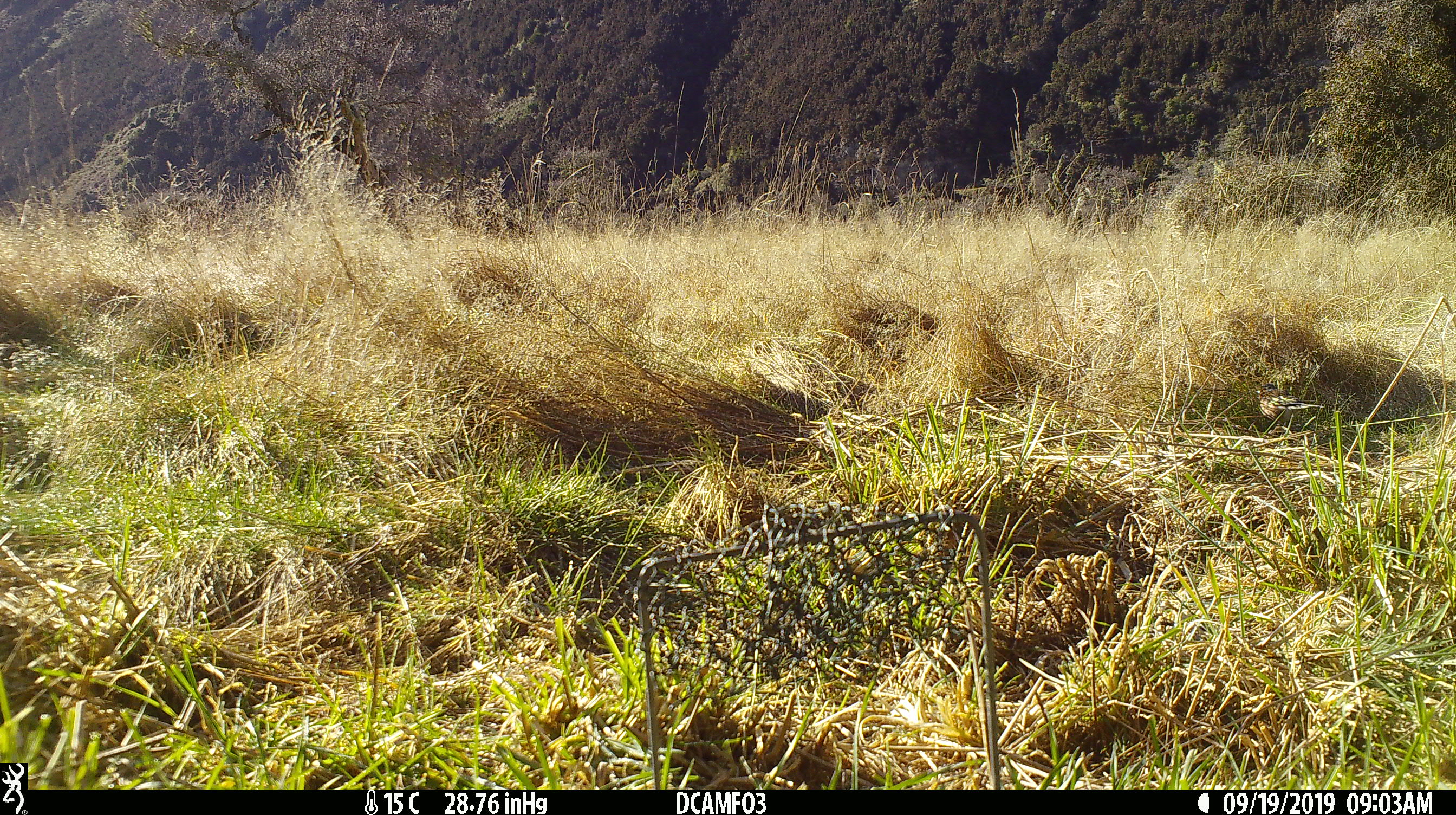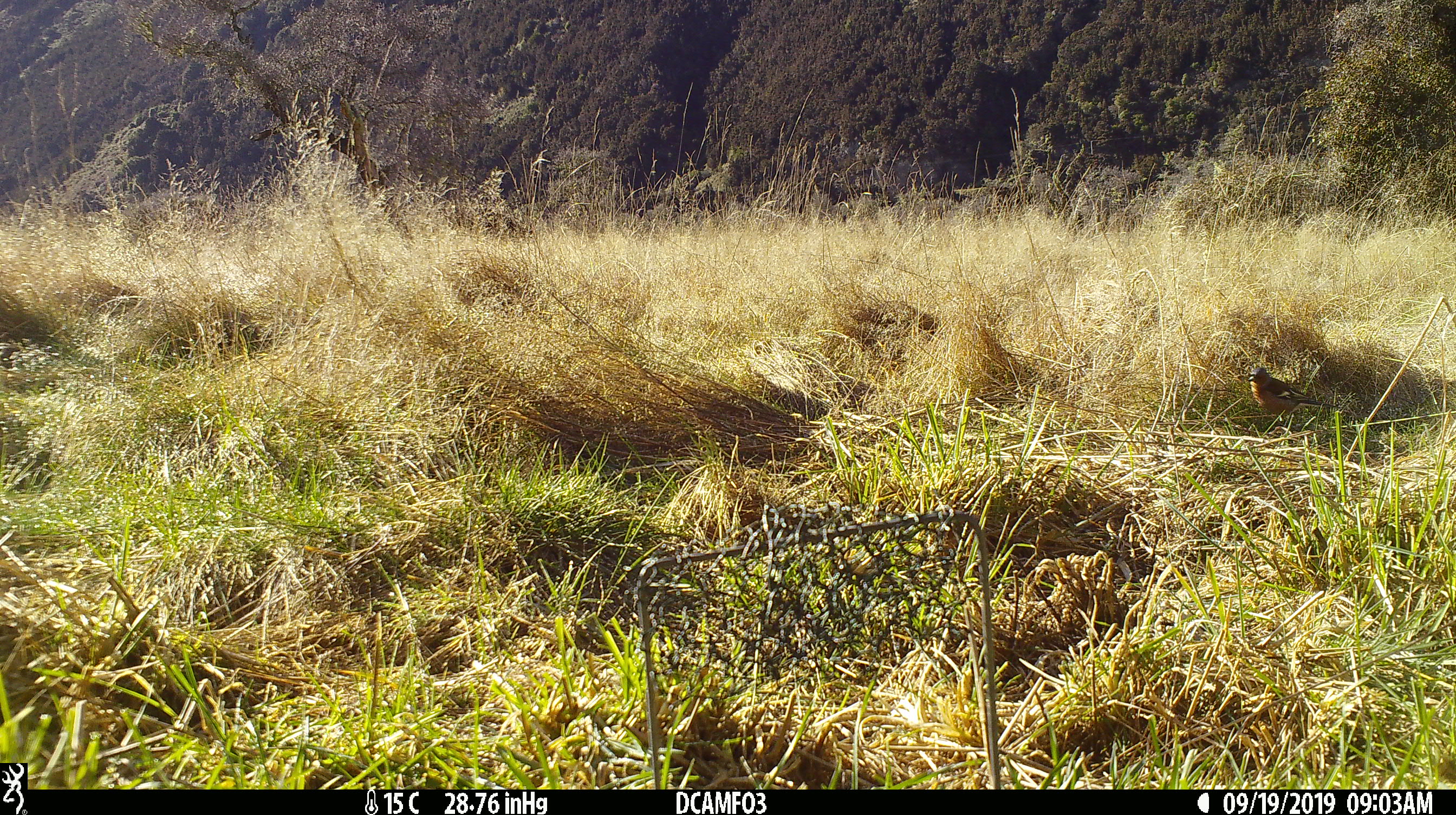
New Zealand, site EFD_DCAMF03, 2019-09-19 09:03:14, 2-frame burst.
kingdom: Animalia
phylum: Chordata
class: Aves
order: Passeriformes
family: Fringillidae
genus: Fringilla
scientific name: Fringilla coelebs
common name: common chaffinch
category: chaffinch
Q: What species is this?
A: Chaffinch (common chaffinch) (Fringilla coelebs).